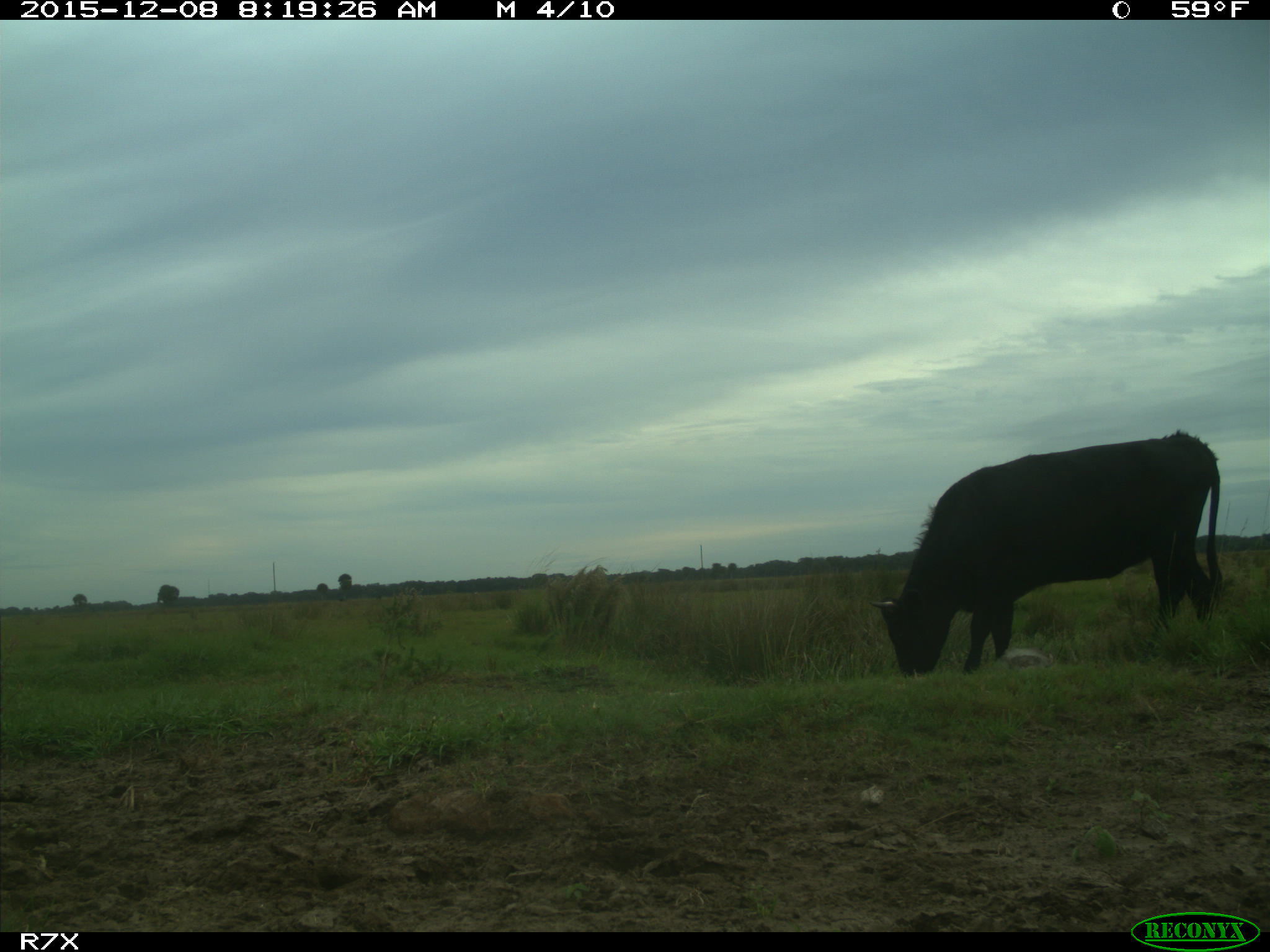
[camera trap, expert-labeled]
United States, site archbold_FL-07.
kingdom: Animalia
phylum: Chordata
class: Mammalia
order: Artiodactyla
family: Bovidae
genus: Bos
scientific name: Bos taurus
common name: domestic cow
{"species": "Bos taurus (domestic cow)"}